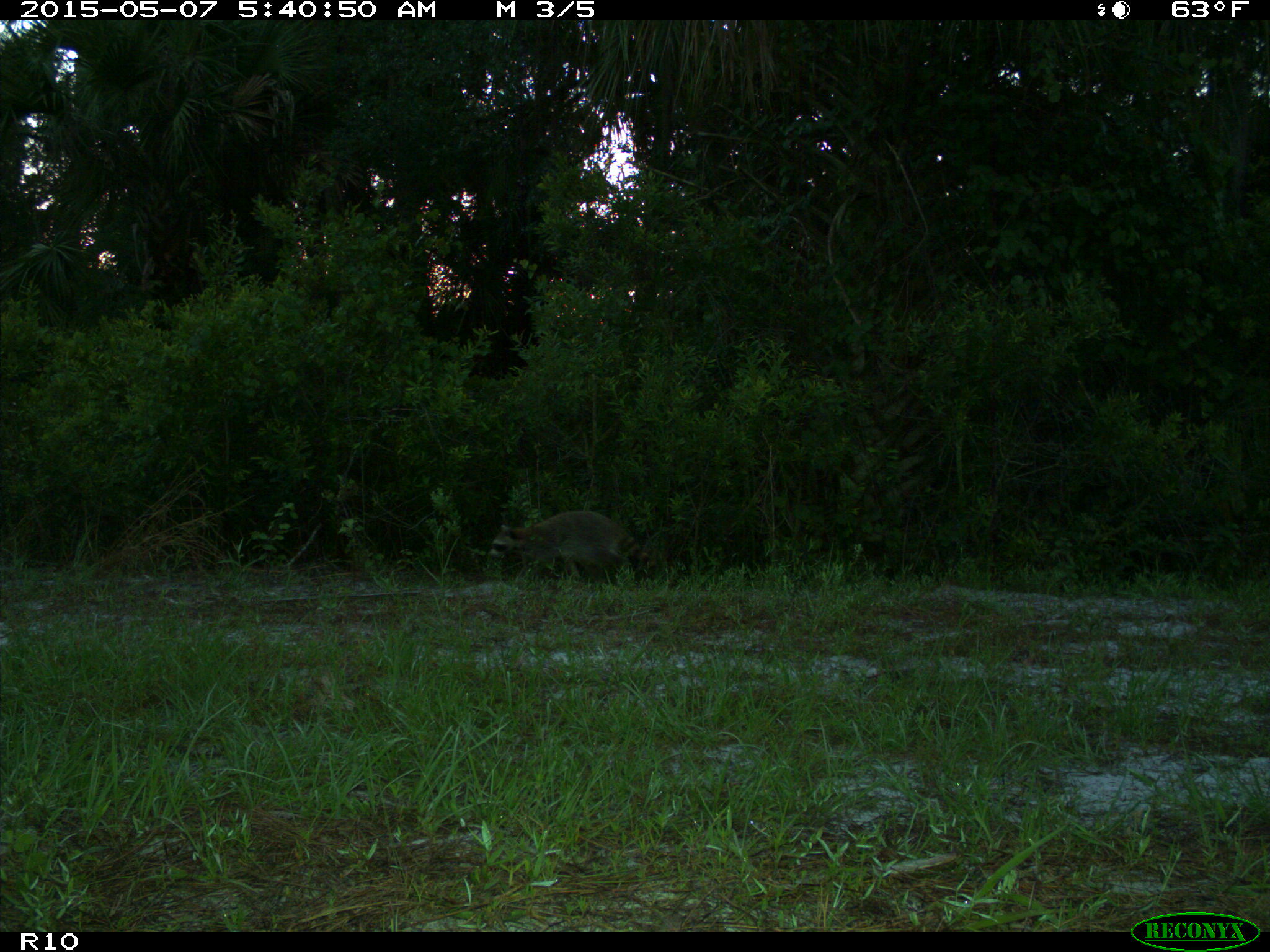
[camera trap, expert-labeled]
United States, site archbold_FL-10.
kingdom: Animalia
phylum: Chordata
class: Mammalia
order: Carnivora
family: Procyonidae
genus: Procyon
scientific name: Procyon lotor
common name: common raccoon